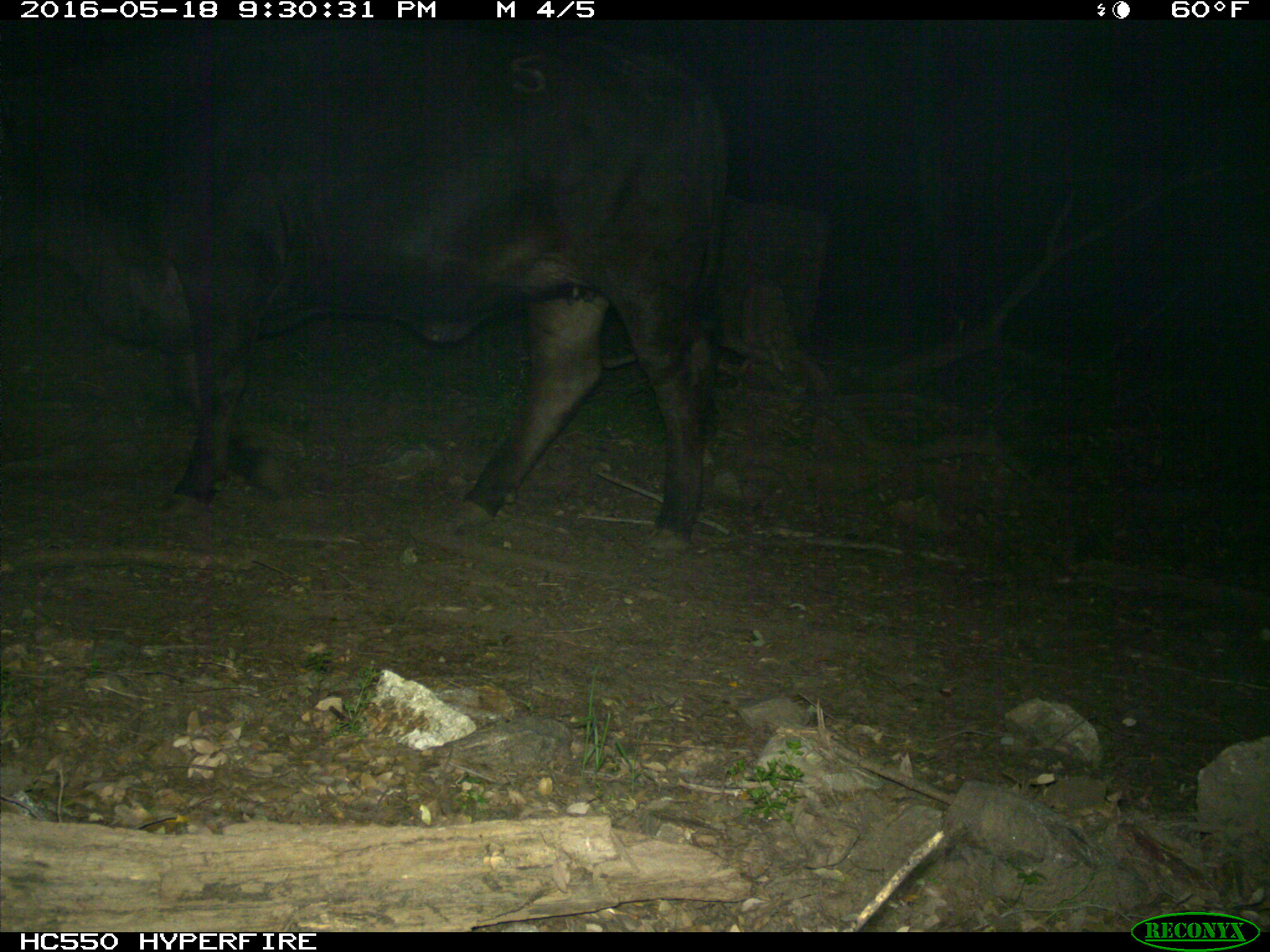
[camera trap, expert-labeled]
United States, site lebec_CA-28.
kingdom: Animalia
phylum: Chordata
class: Mammalia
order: Artiodactyla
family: Bovidae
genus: Bos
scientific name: Bos taurus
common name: domestic cow